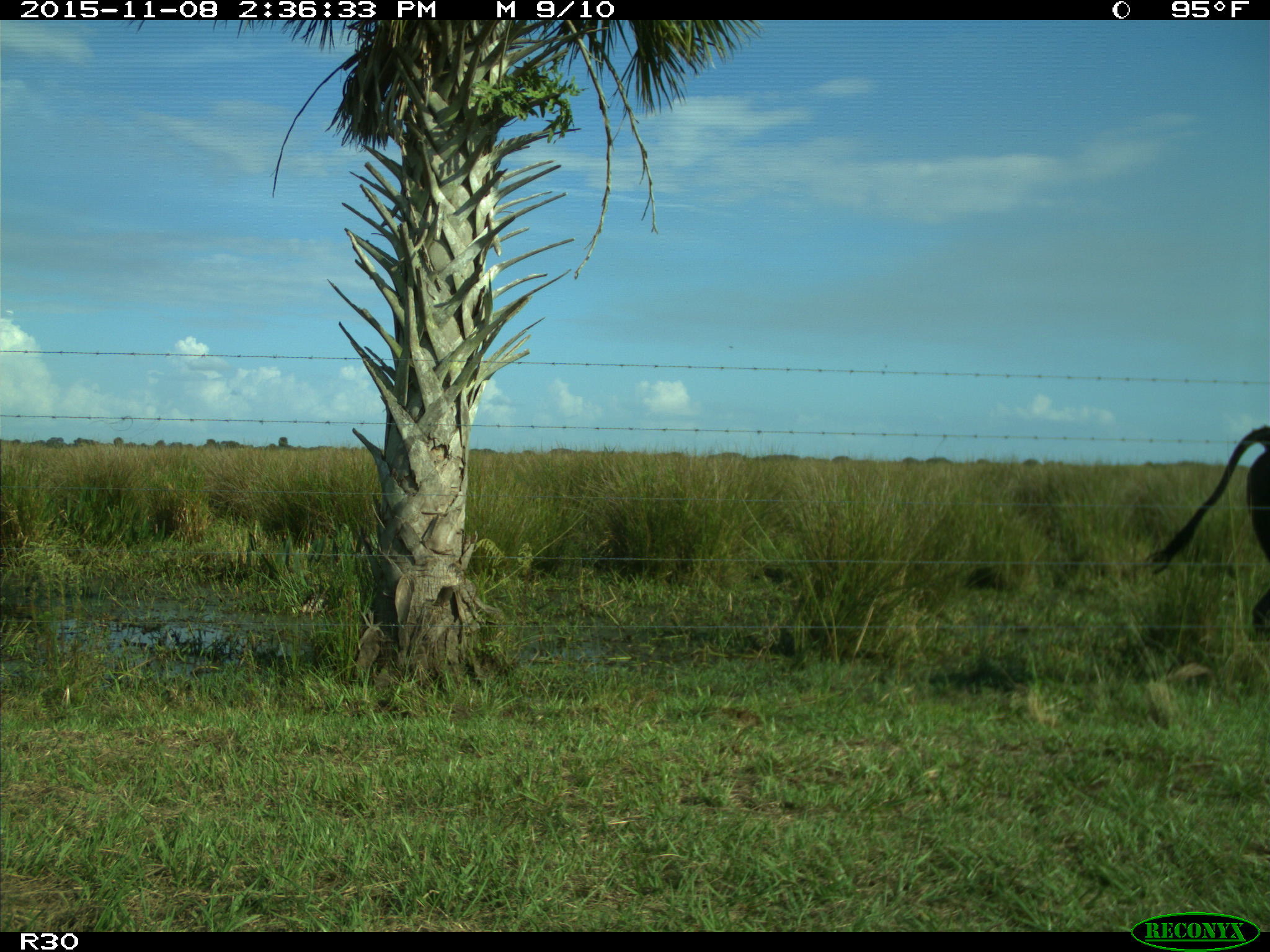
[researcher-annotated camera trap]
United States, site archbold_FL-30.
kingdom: Animalia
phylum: Chordata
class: Mammalia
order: Artiodactyla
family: Bovidae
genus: Bos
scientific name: Bos taurus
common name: domestic cow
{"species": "Bos taurus (domestic cow)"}